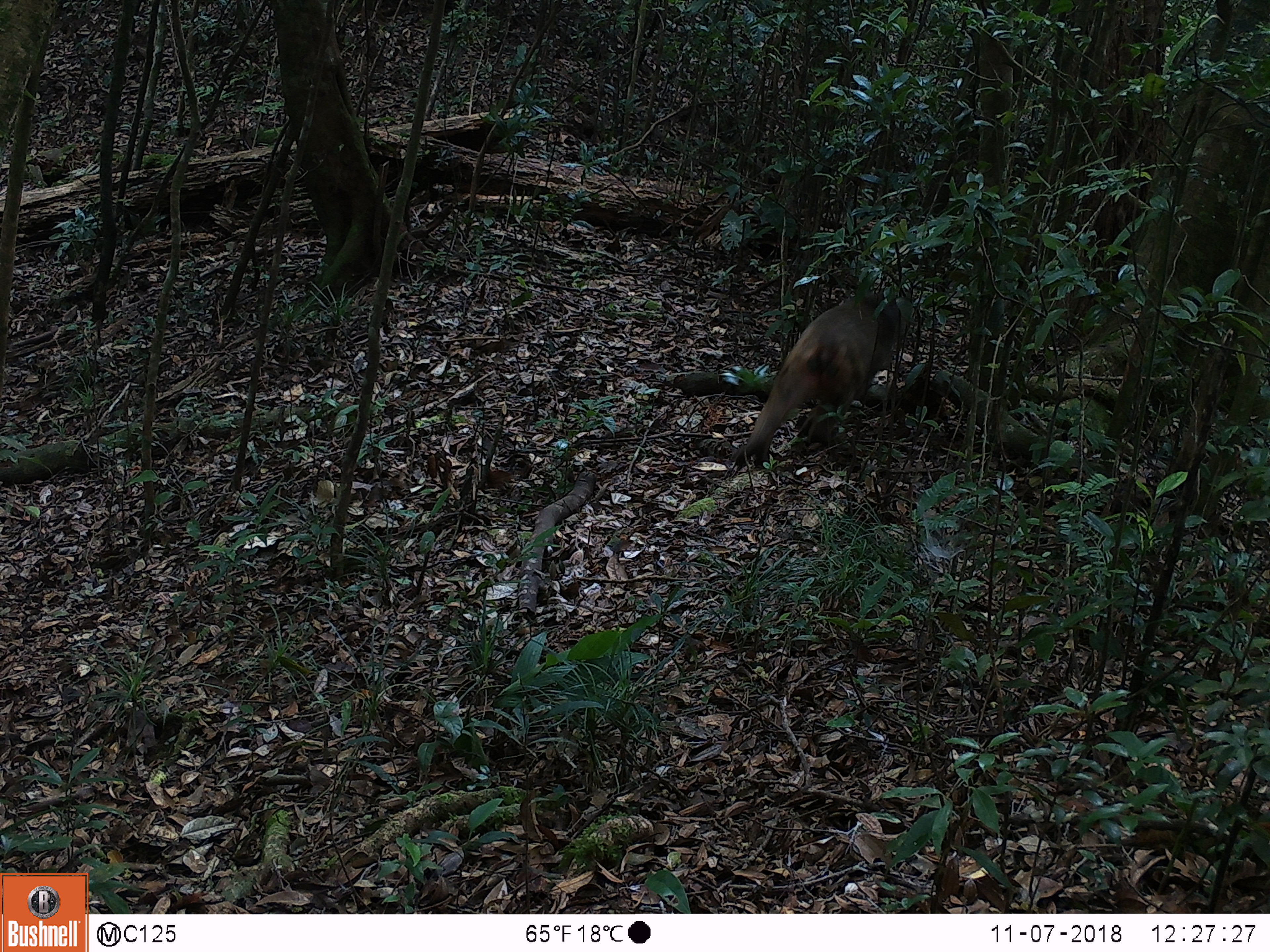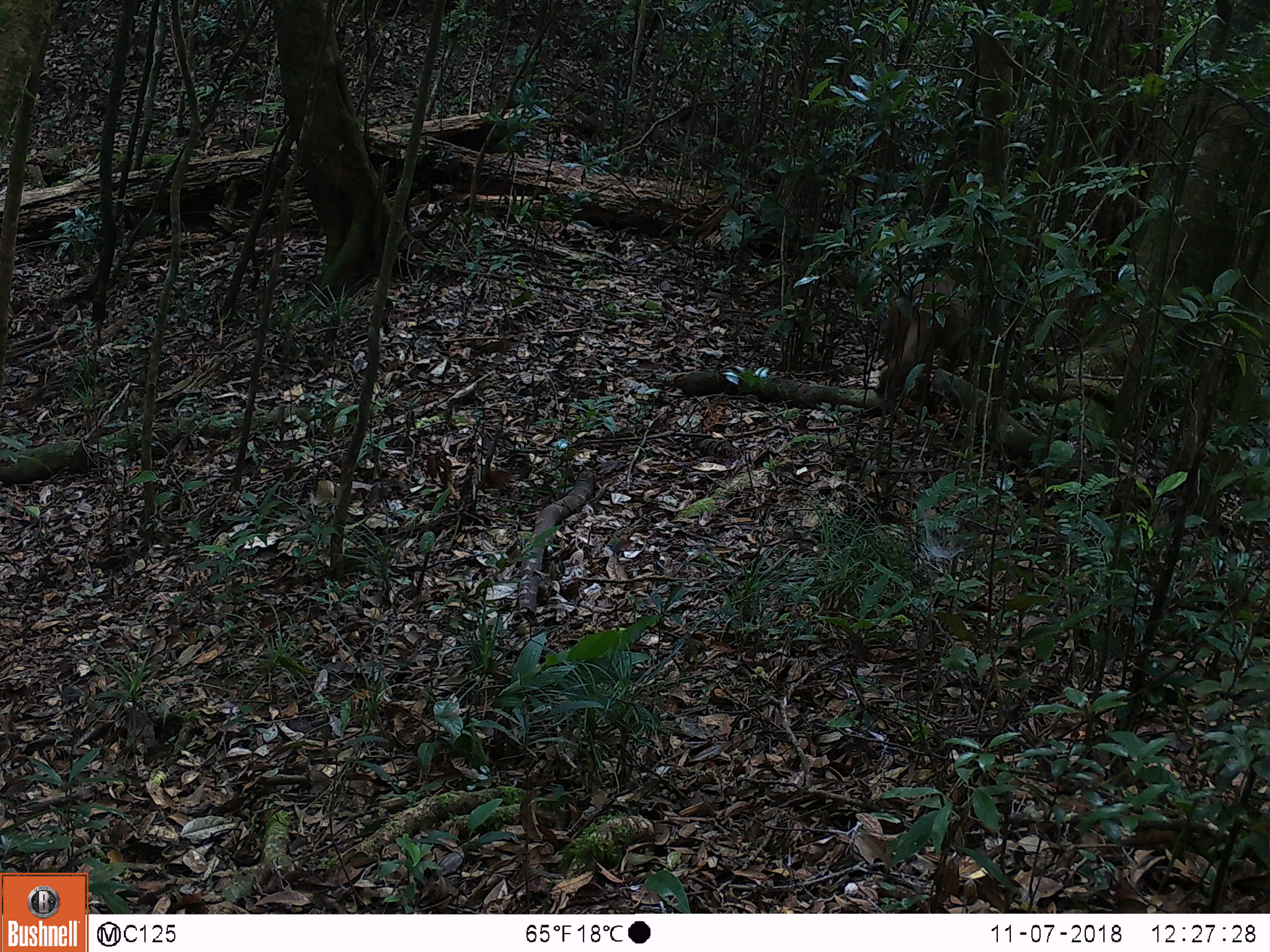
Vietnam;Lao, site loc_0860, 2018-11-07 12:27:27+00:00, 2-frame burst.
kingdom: Animalia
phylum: Chordata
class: Mammalia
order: Primates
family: Cercopithecidae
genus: Macaca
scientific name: Macaca arctoides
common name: stump-tailed macaque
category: stump tailed macaque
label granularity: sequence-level